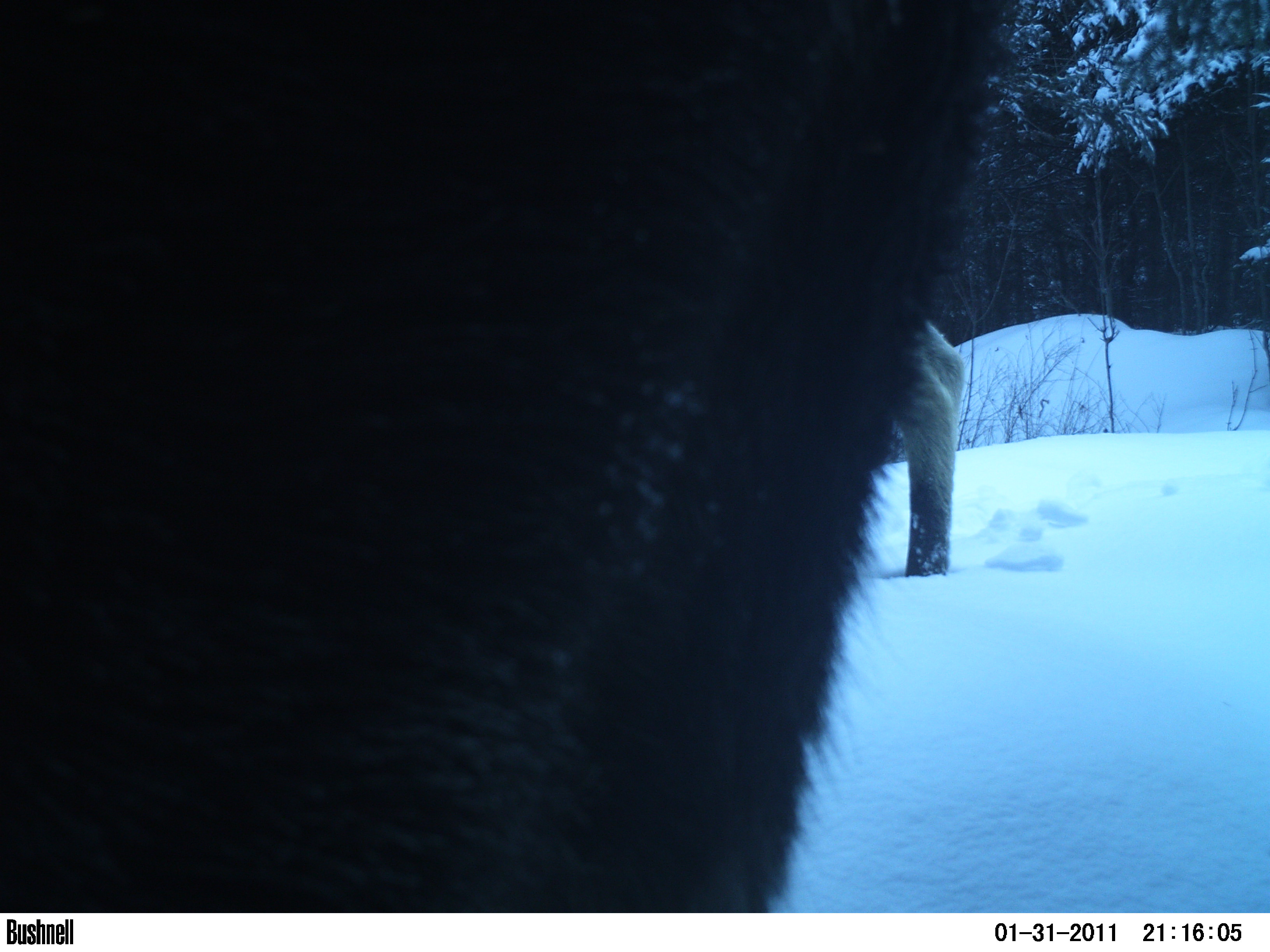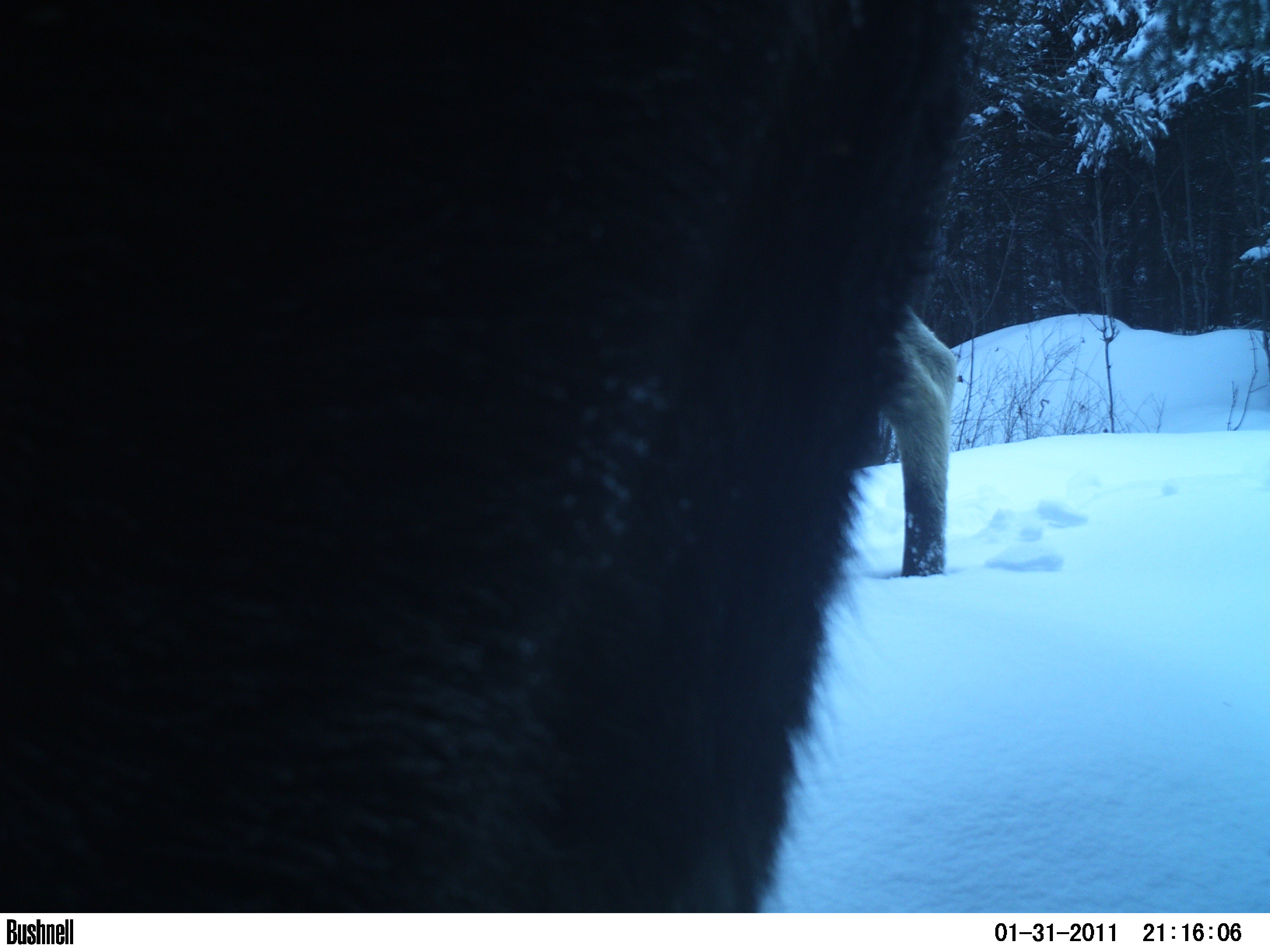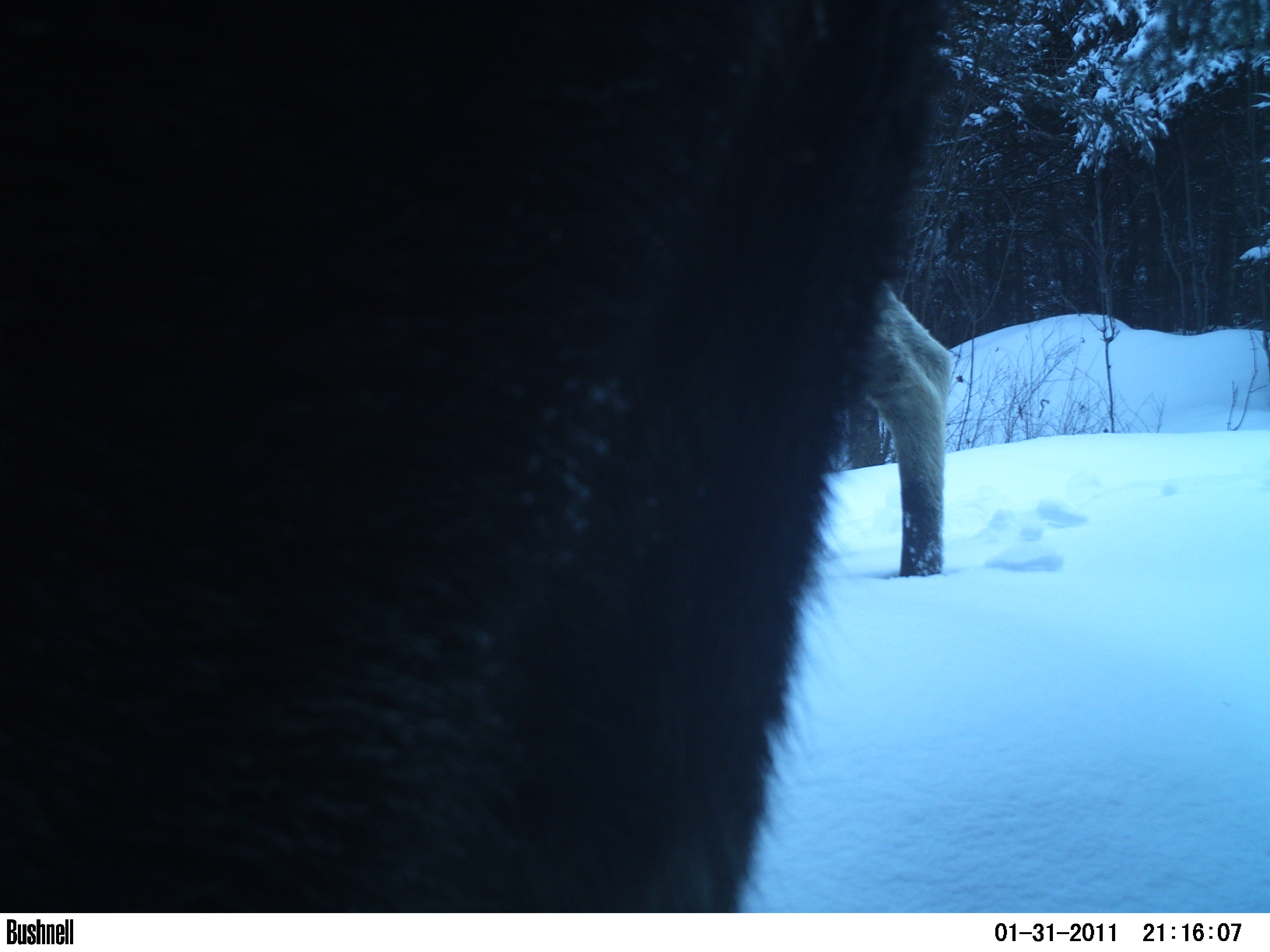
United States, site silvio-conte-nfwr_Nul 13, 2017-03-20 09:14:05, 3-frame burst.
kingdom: Animalia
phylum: Chordata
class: Mammalia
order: Artiodactyla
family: Cervidae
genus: Alces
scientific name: Alces alces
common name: moose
Moose (Alces alces).